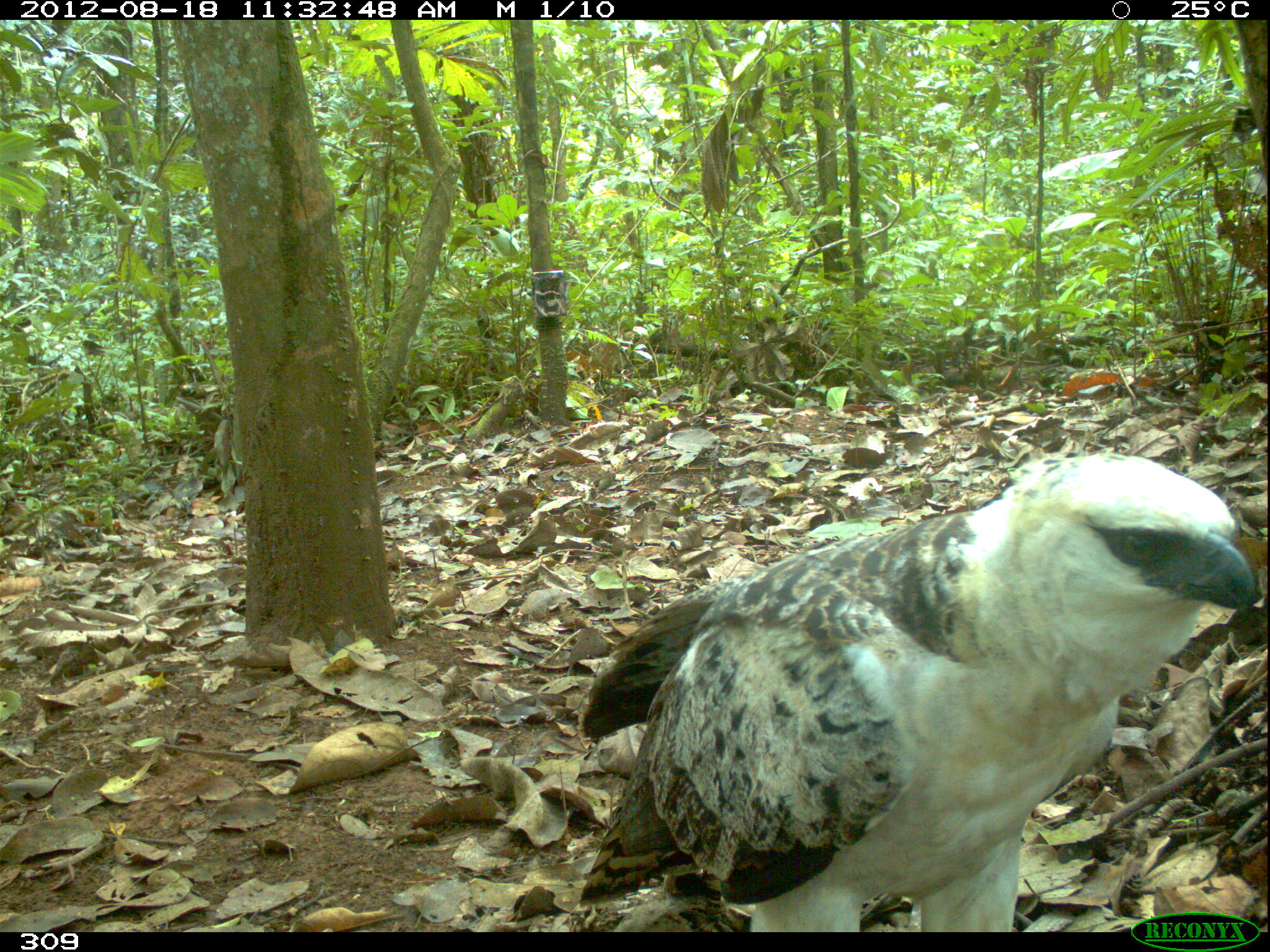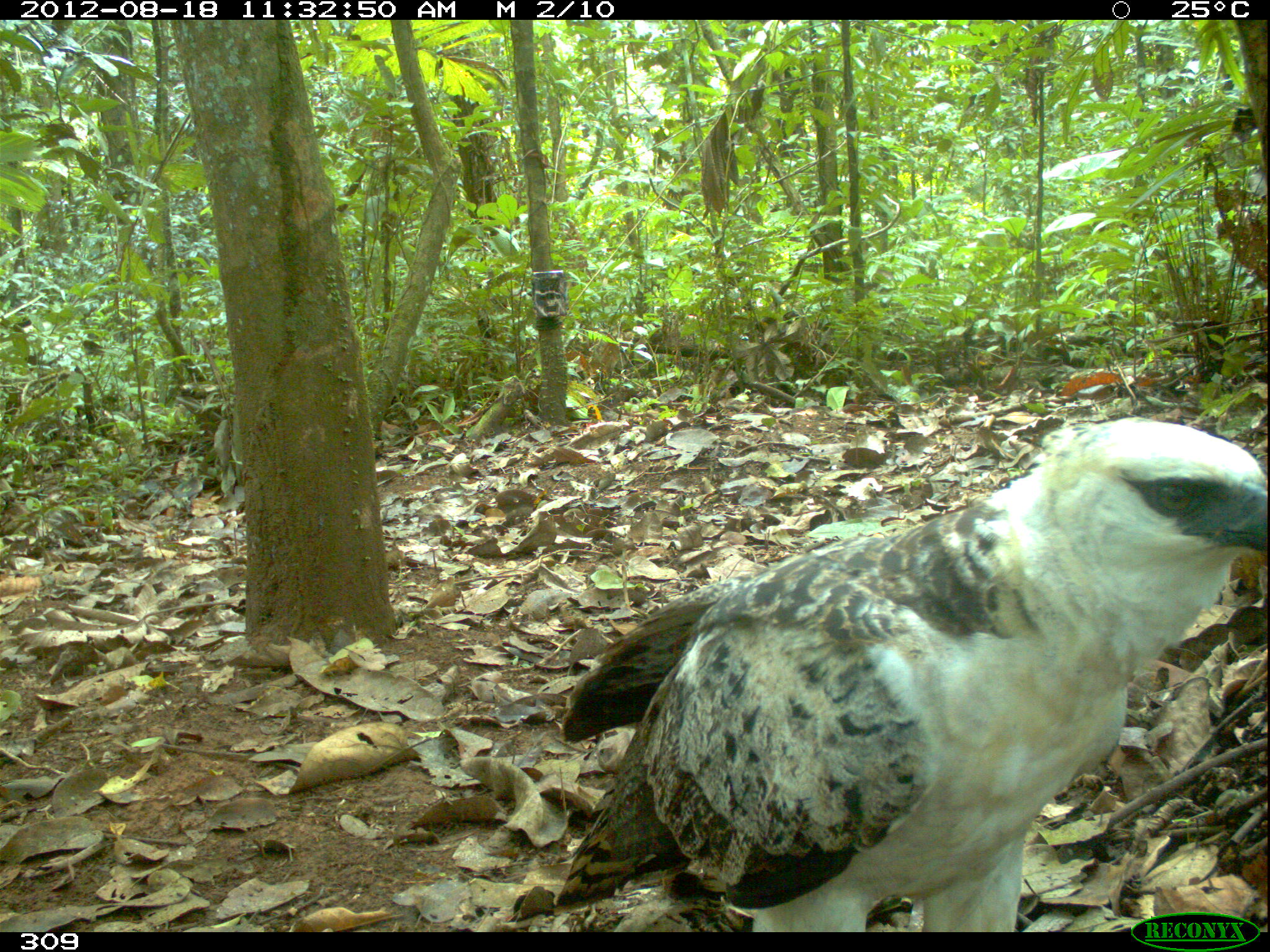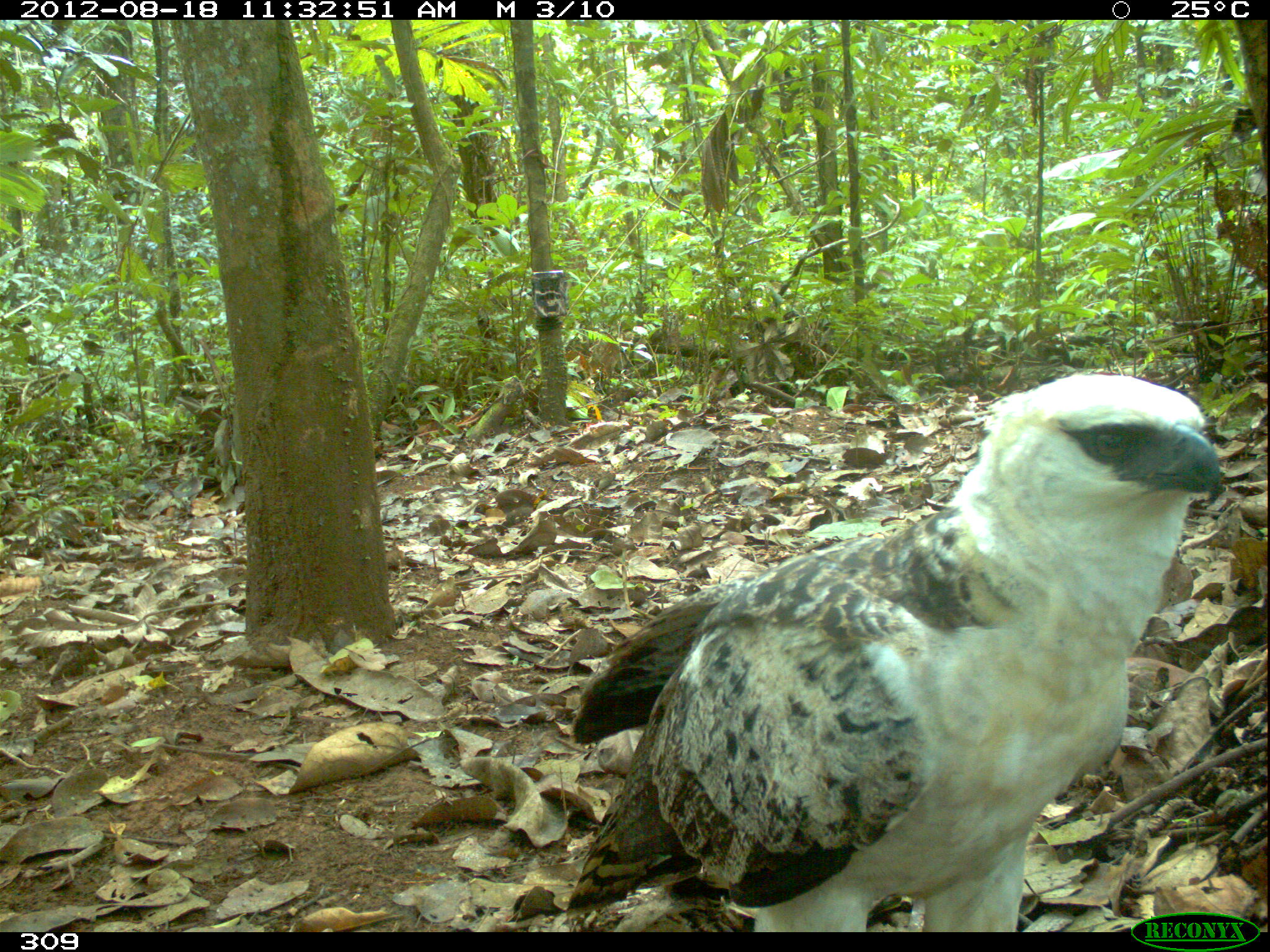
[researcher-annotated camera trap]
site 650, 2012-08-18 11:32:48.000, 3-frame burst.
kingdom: Animalia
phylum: Chordata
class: Aves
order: Accipitriformes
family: Accipitridae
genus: Morphnus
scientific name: Morphnus guianensis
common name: crested eagle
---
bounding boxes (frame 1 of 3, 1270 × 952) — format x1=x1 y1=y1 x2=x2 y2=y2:
morphnus guianensis: x1=579 y1=453 x2=1265 y2=931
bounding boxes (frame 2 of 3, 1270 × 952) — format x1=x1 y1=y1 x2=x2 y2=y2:
morphnus guianensis: x1=555 y1=415 x2=1269 y2=933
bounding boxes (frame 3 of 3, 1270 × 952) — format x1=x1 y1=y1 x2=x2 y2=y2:
morphnus guianensis: x1=563 y1=372 x2=1224 y2=932